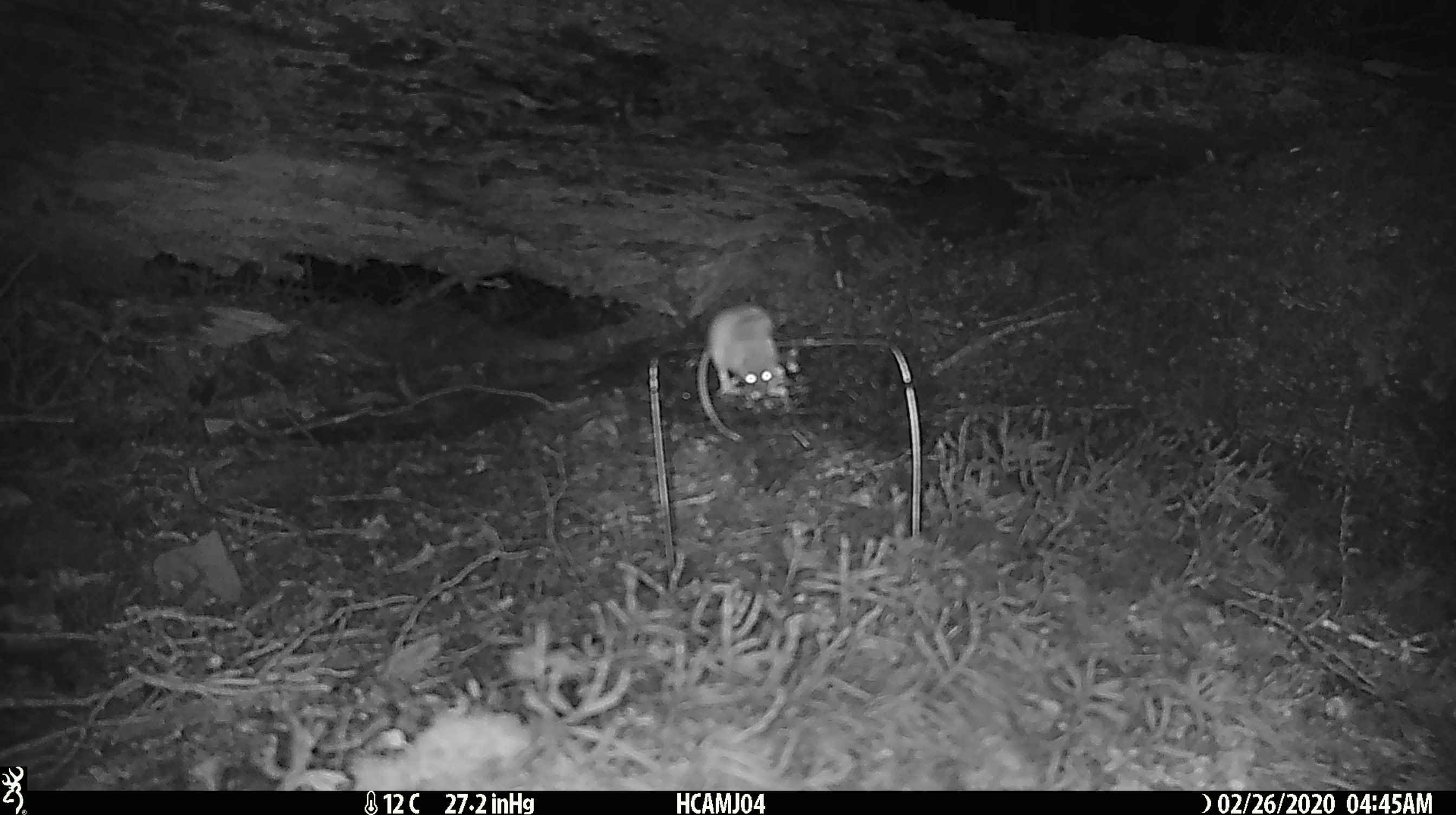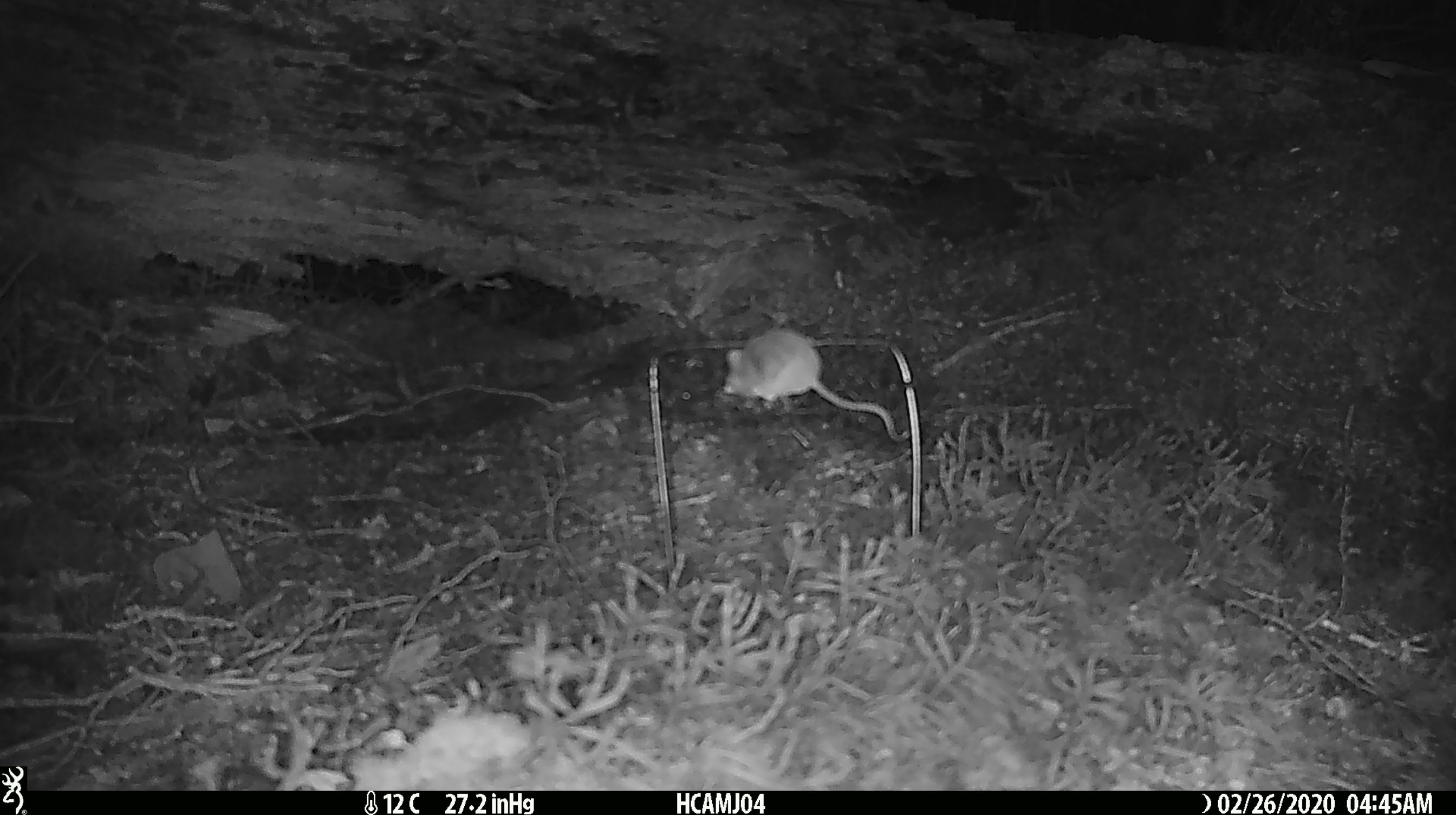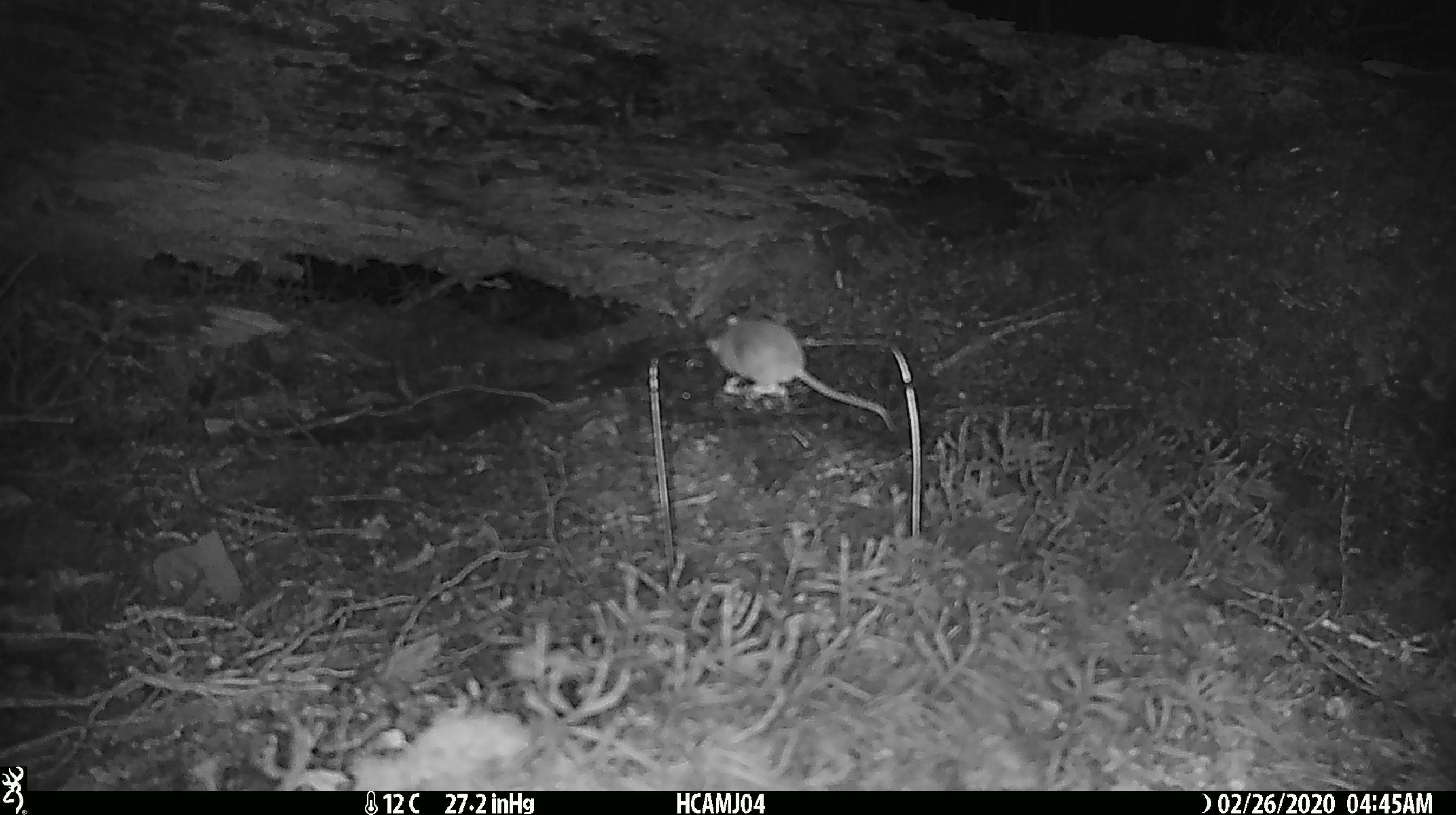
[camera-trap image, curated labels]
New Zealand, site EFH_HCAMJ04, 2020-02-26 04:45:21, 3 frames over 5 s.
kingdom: Animalia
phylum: Chordata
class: Mammalia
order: Rodentia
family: Muridae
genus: Mus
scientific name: Mus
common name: mouse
Mouse (Mus).